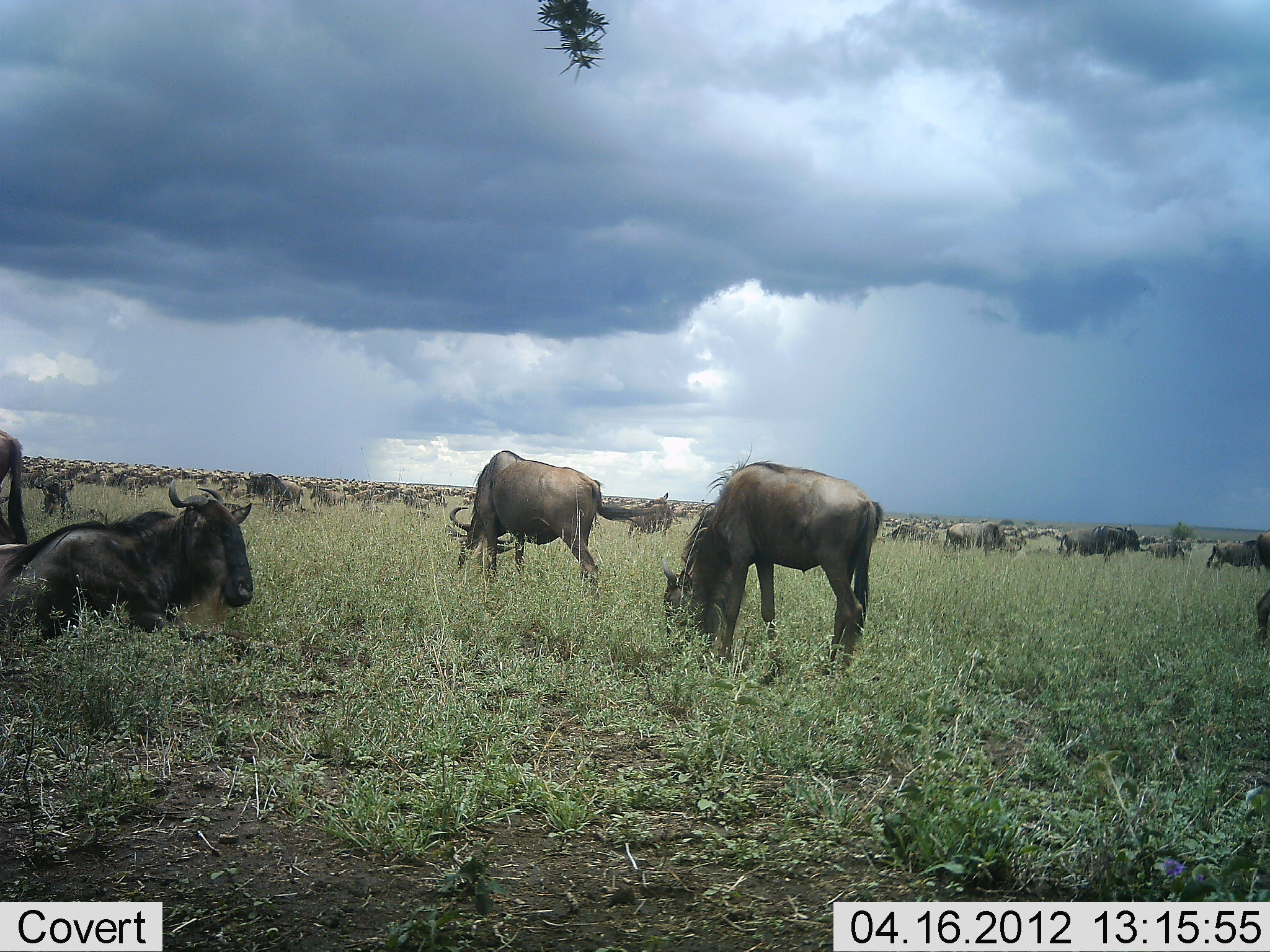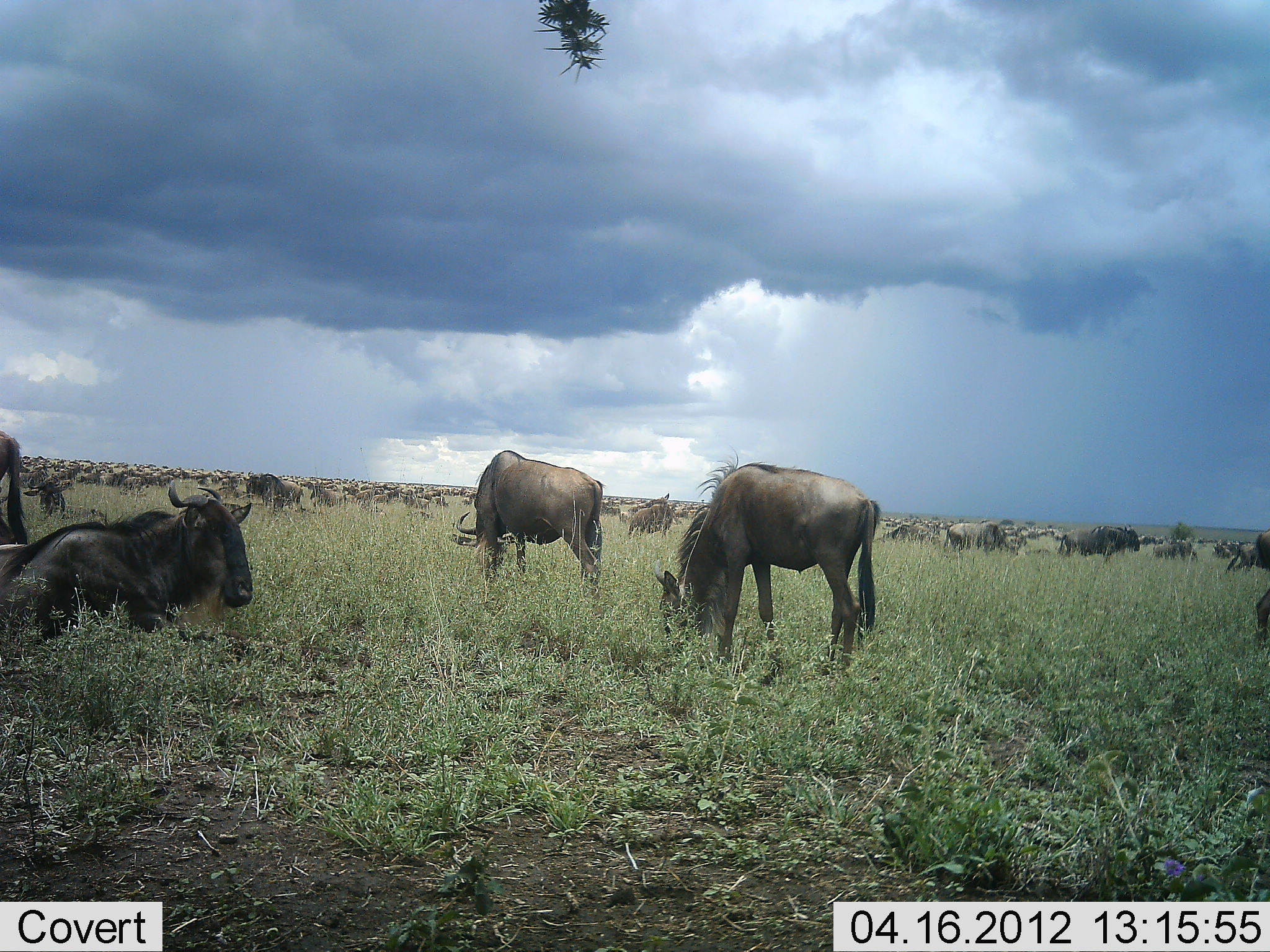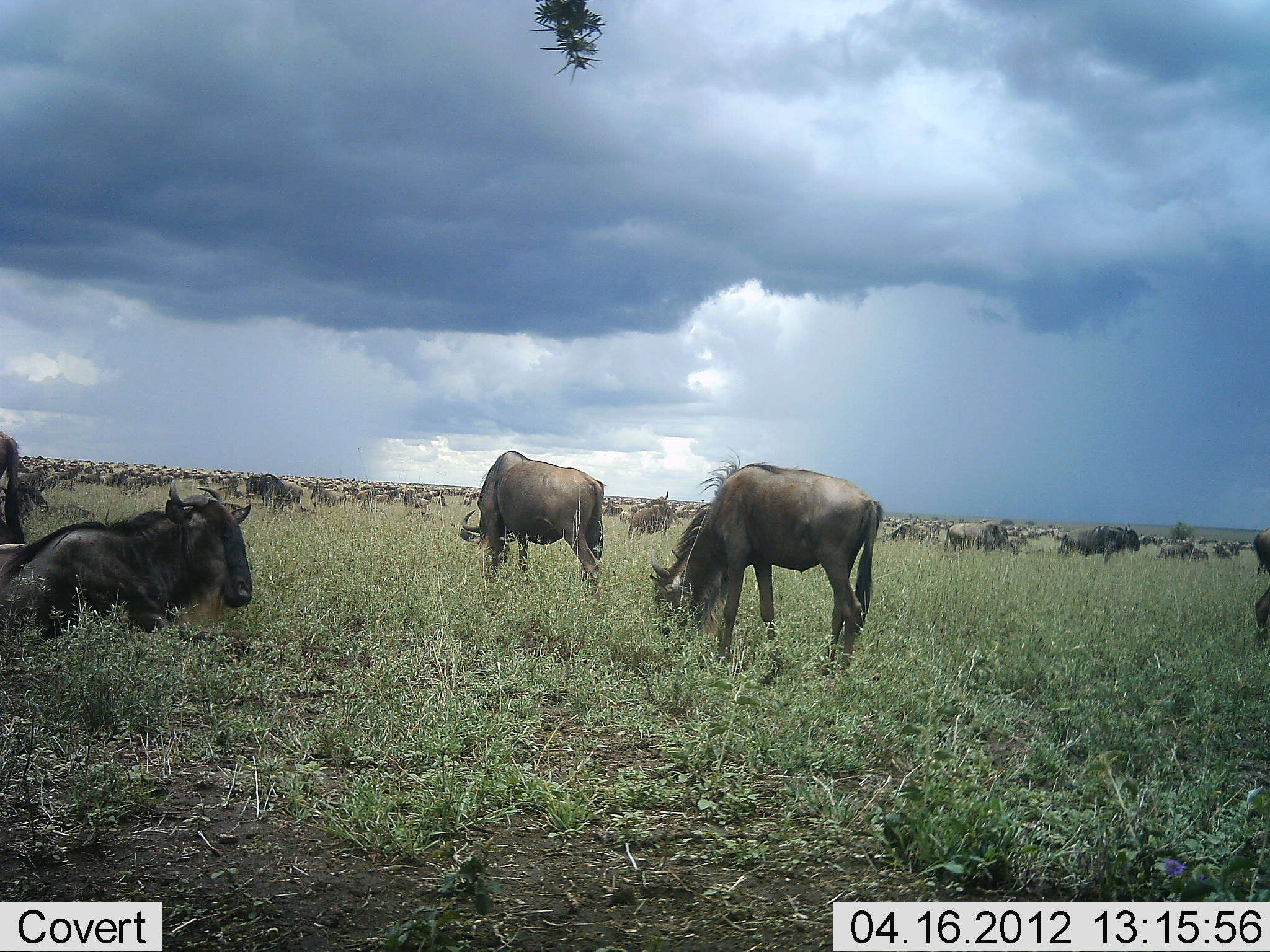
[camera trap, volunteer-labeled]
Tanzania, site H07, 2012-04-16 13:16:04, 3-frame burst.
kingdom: Animalia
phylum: Chordata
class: Mammalia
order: Artiodactyla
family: Bovidae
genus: Connochaetes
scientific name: Connochaetes taurinus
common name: blue wildebeest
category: wildebeest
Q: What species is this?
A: Wildebeest (blue wildebeest) (Connochaetes taurinus).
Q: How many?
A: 51+.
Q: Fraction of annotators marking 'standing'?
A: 82%.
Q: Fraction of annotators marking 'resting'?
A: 86%.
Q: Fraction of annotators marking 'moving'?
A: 73%.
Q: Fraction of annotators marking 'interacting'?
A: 23%.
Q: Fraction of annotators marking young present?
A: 18%.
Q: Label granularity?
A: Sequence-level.